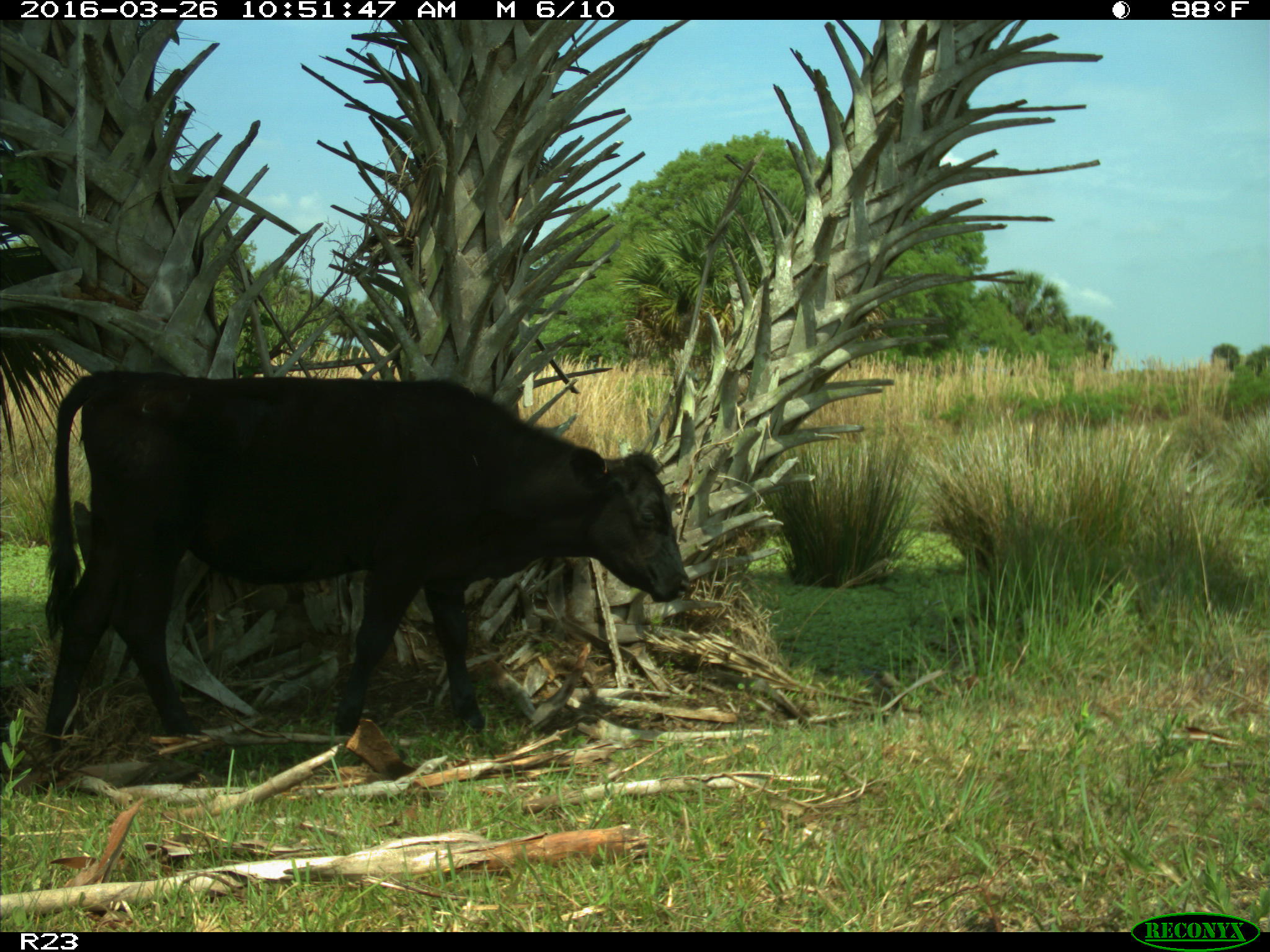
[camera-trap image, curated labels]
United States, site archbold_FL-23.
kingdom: Animalia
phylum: Chordata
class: Mammalia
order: Artiodactyla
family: Bovidae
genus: Bos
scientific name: Bos taurus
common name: domestic cow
Bos taurus (domestic cow).